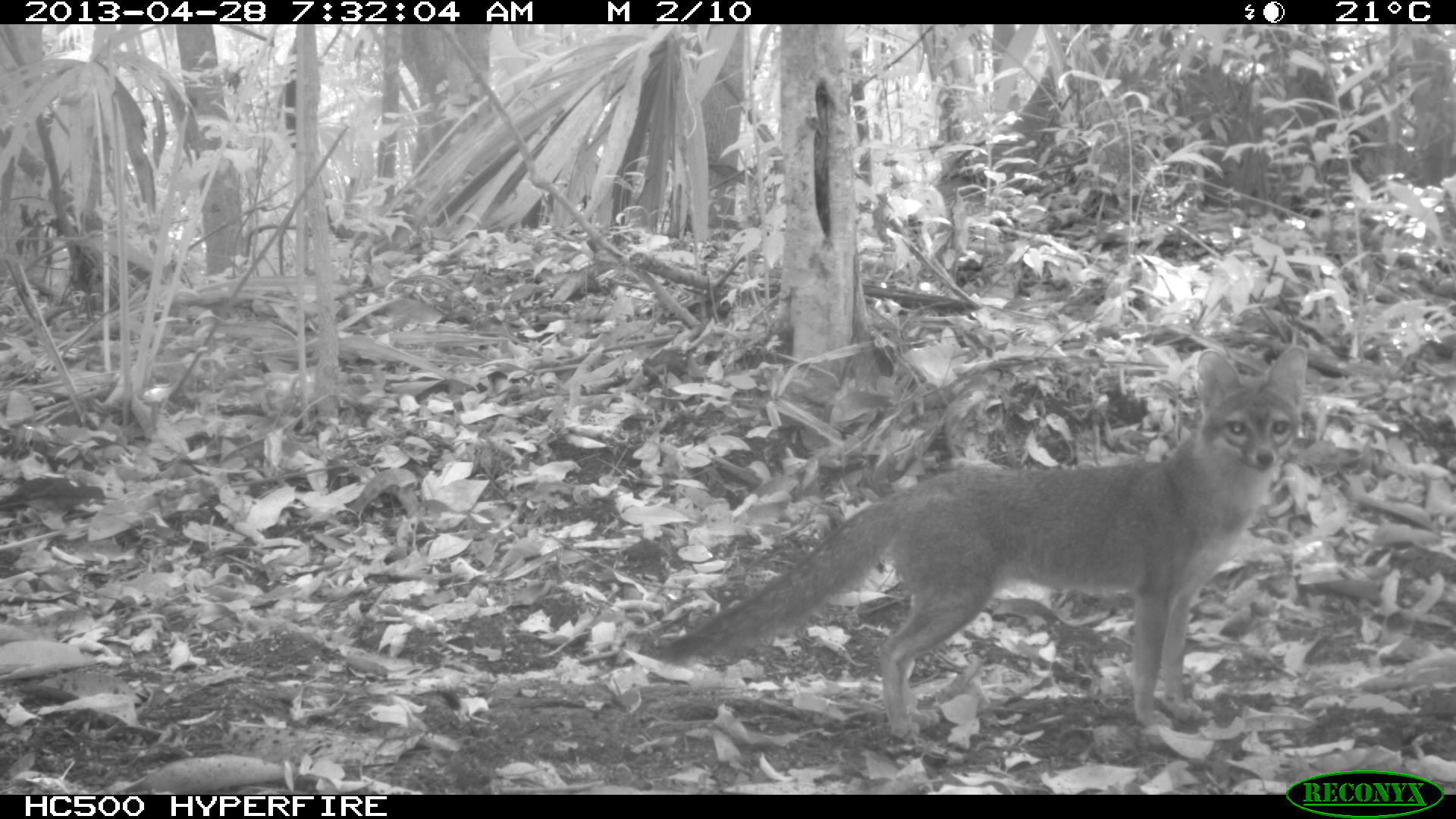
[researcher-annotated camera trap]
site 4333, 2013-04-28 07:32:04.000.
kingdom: Animalia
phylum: Chordata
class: Mammalia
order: Carnivora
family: Canidae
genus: Urocyon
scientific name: Urocyon cinereoargenteus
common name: gray fox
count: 1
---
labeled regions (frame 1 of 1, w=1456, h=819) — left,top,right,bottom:
urocyon cinereoargenteus: 660,343,1309,738